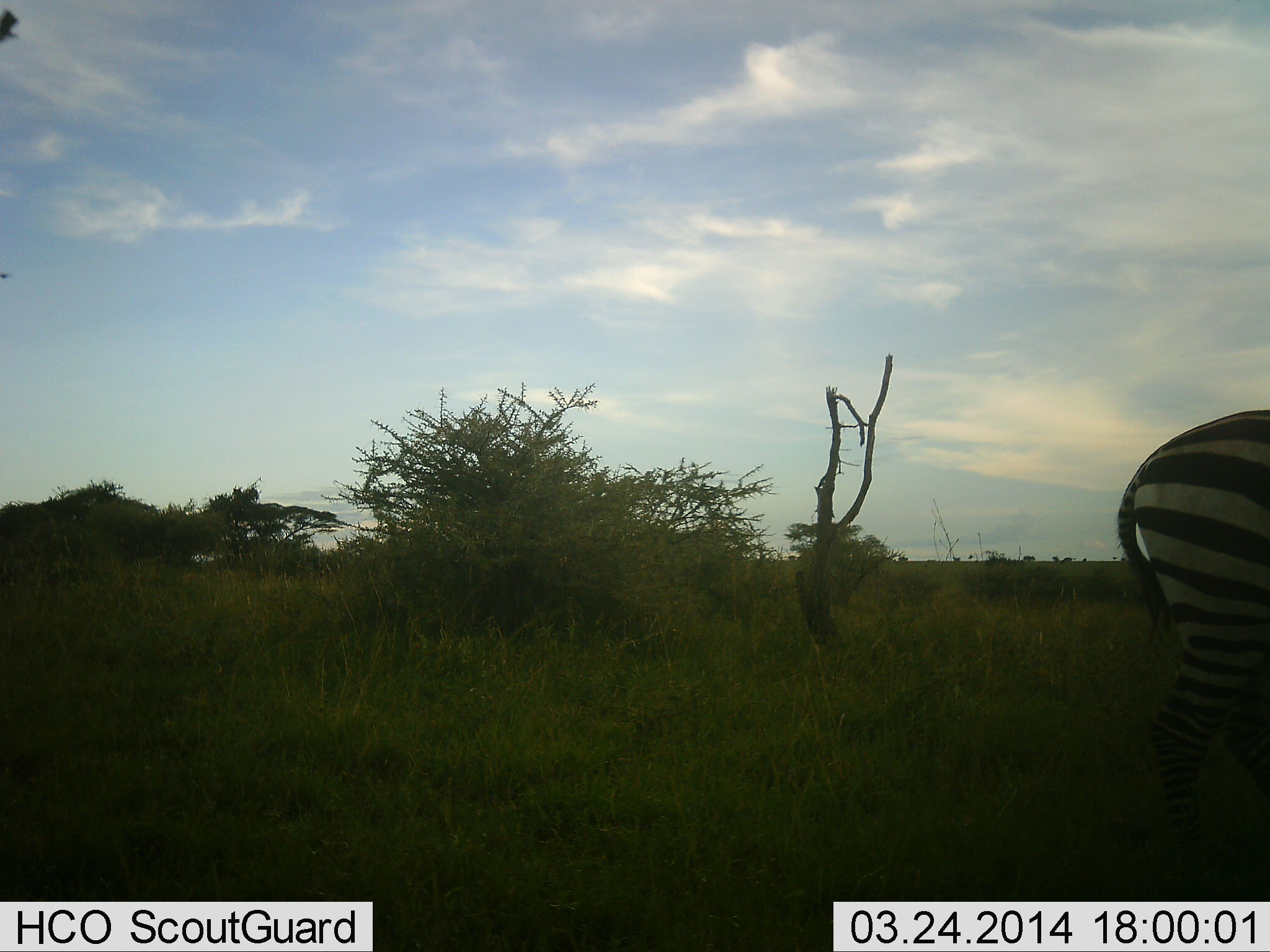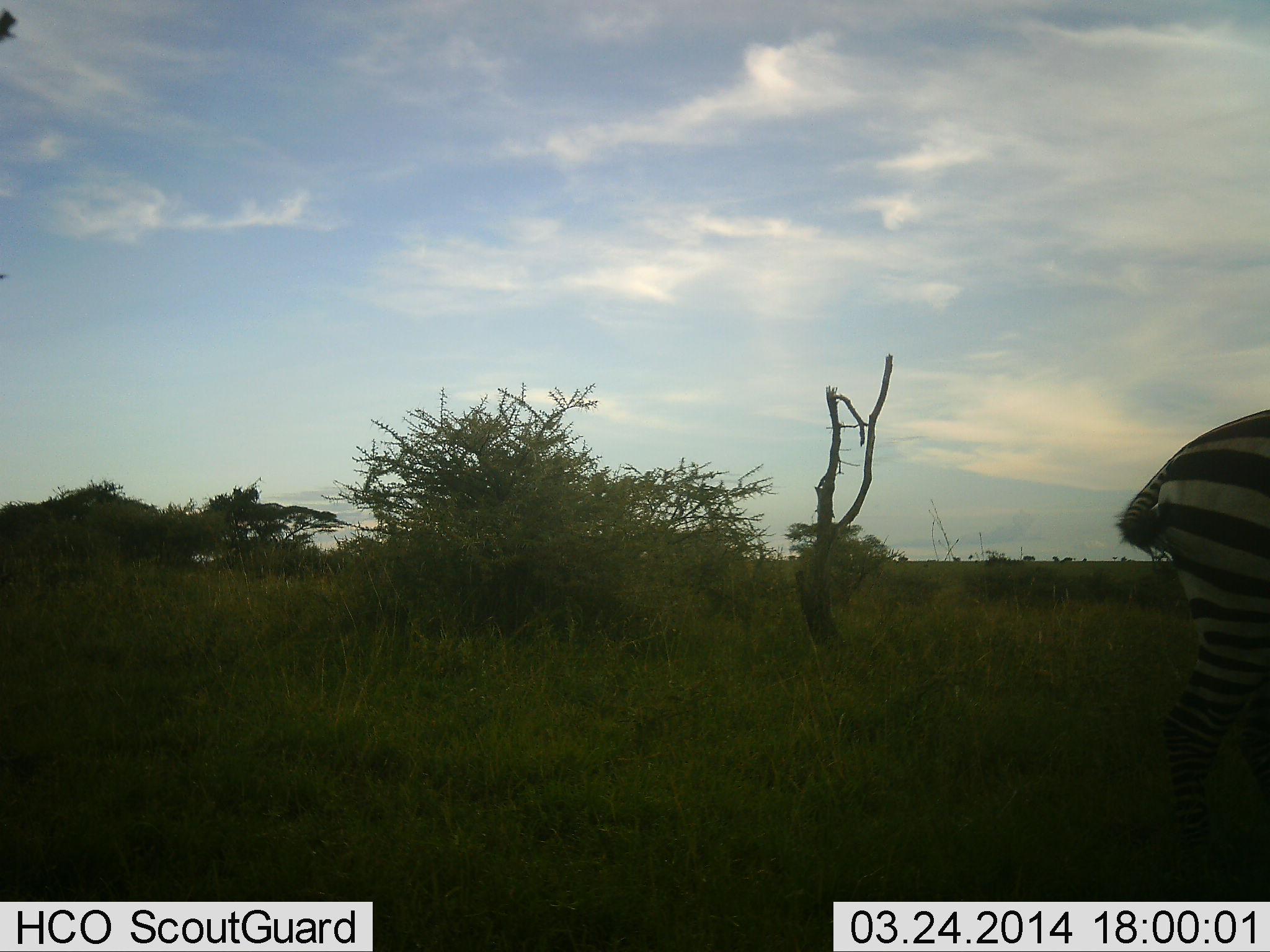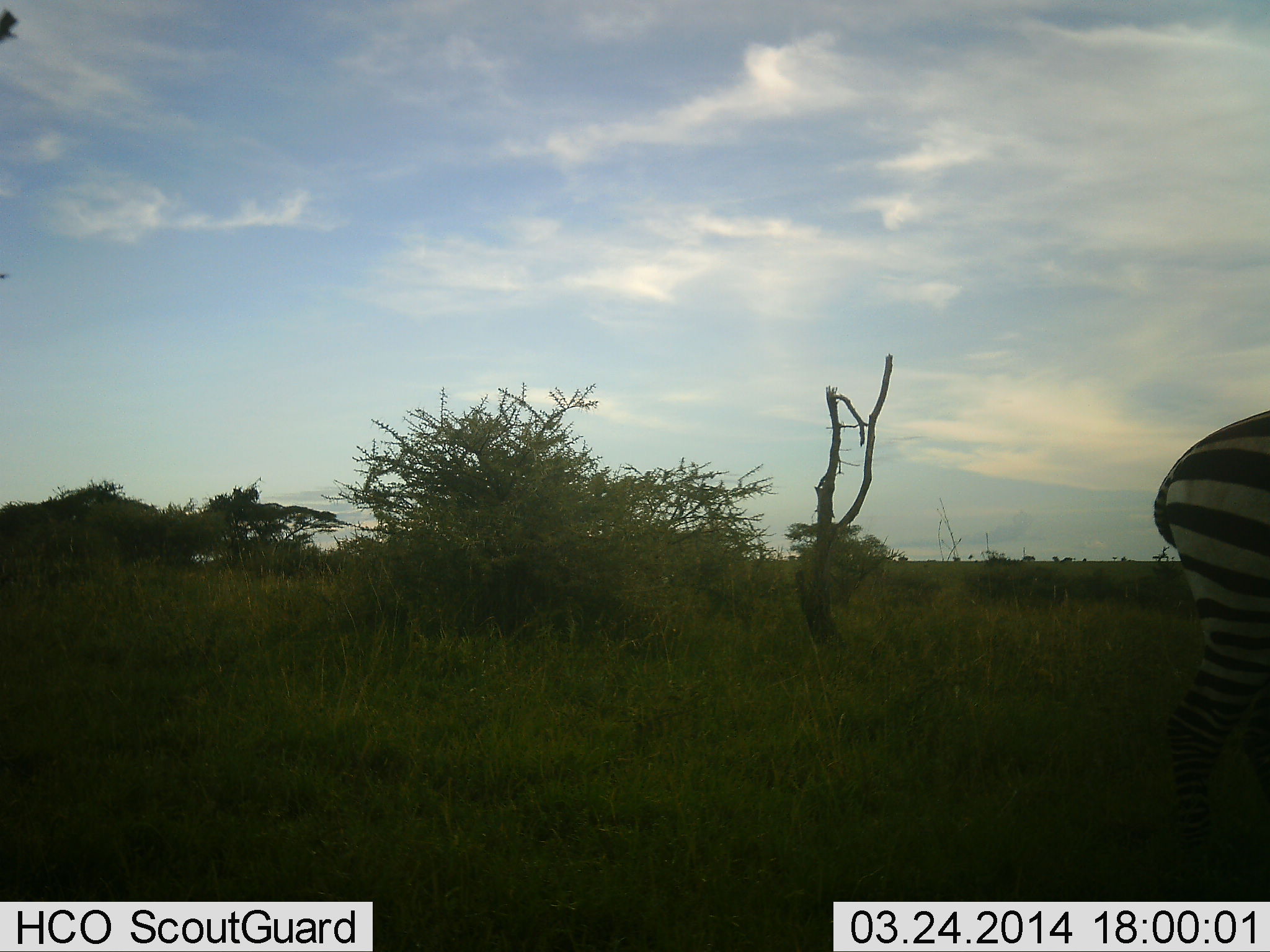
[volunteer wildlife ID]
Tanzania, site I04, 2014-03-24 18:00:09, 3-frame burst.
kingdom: Animalia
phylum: Chordata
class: Mammalia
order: Perissodactyla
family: Equidae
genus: Equus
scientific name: Equus quagga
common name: plains zebra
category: zebra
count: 1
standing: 44%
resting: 0%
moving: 44%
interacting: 0%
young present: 0%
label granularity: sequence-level